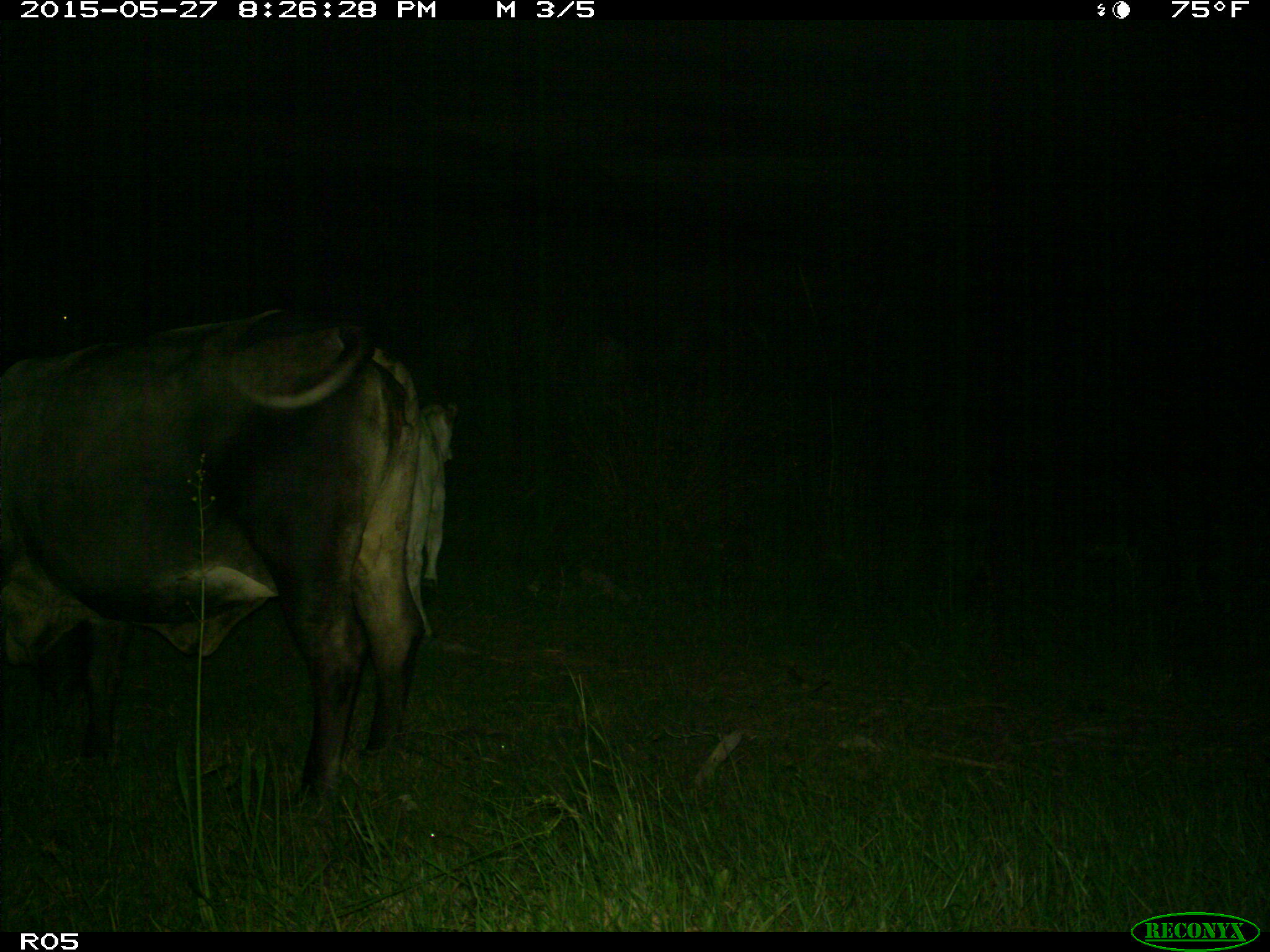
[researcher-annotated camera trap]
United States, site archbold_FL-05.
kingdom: Animalia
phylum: Chordata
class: Mammalia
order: Artiodactyla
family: Bovidae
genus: Bos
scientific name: Bos taurus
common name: domestic cow